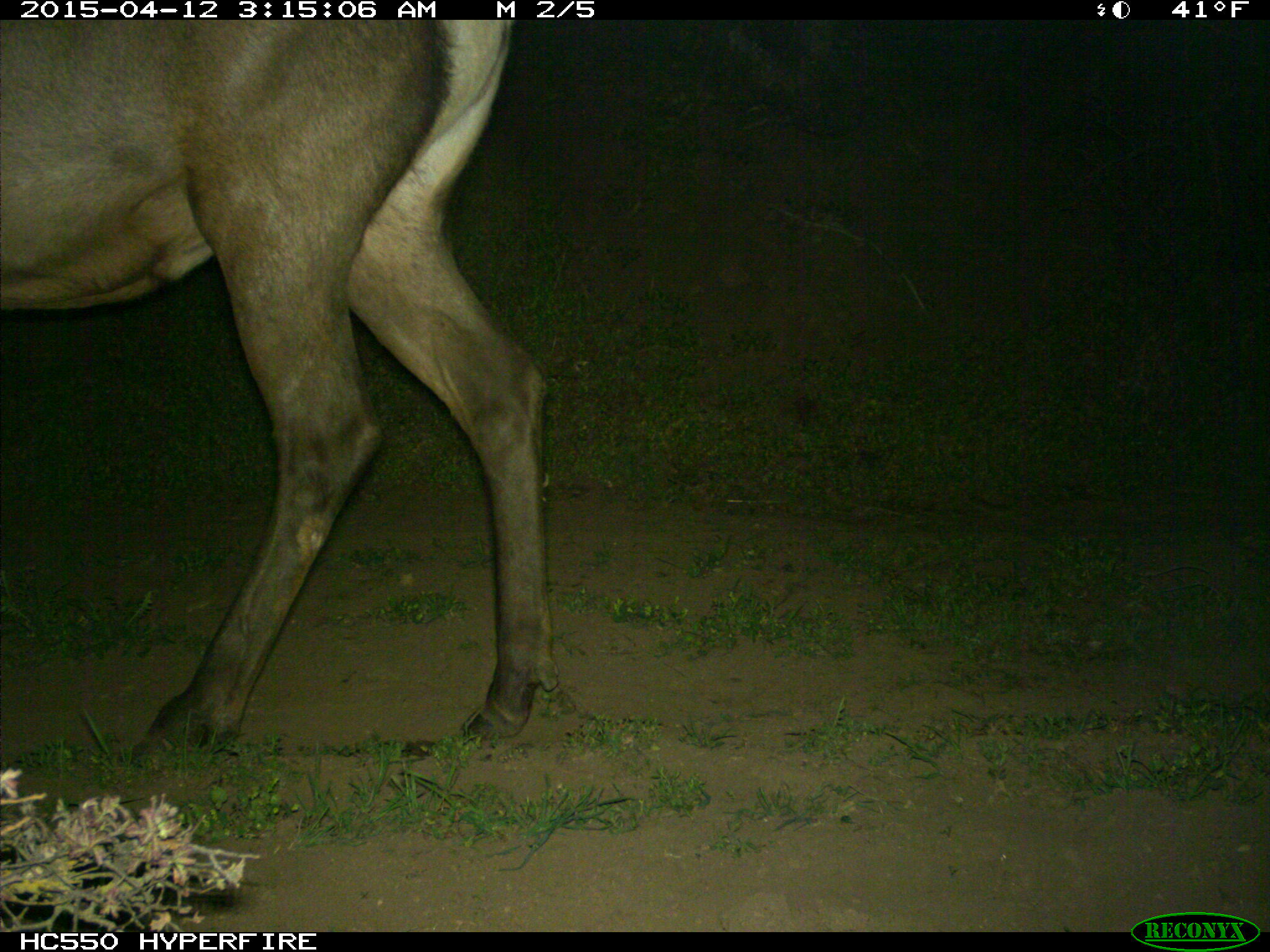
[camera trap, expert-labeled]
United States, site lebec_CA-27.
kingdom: Animalia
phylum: Chordata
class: Mammalia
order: Artiodactyla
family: Cervidae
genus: Cervus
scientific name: Cervus canadensis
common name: elk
Cervus canadensis (elk).